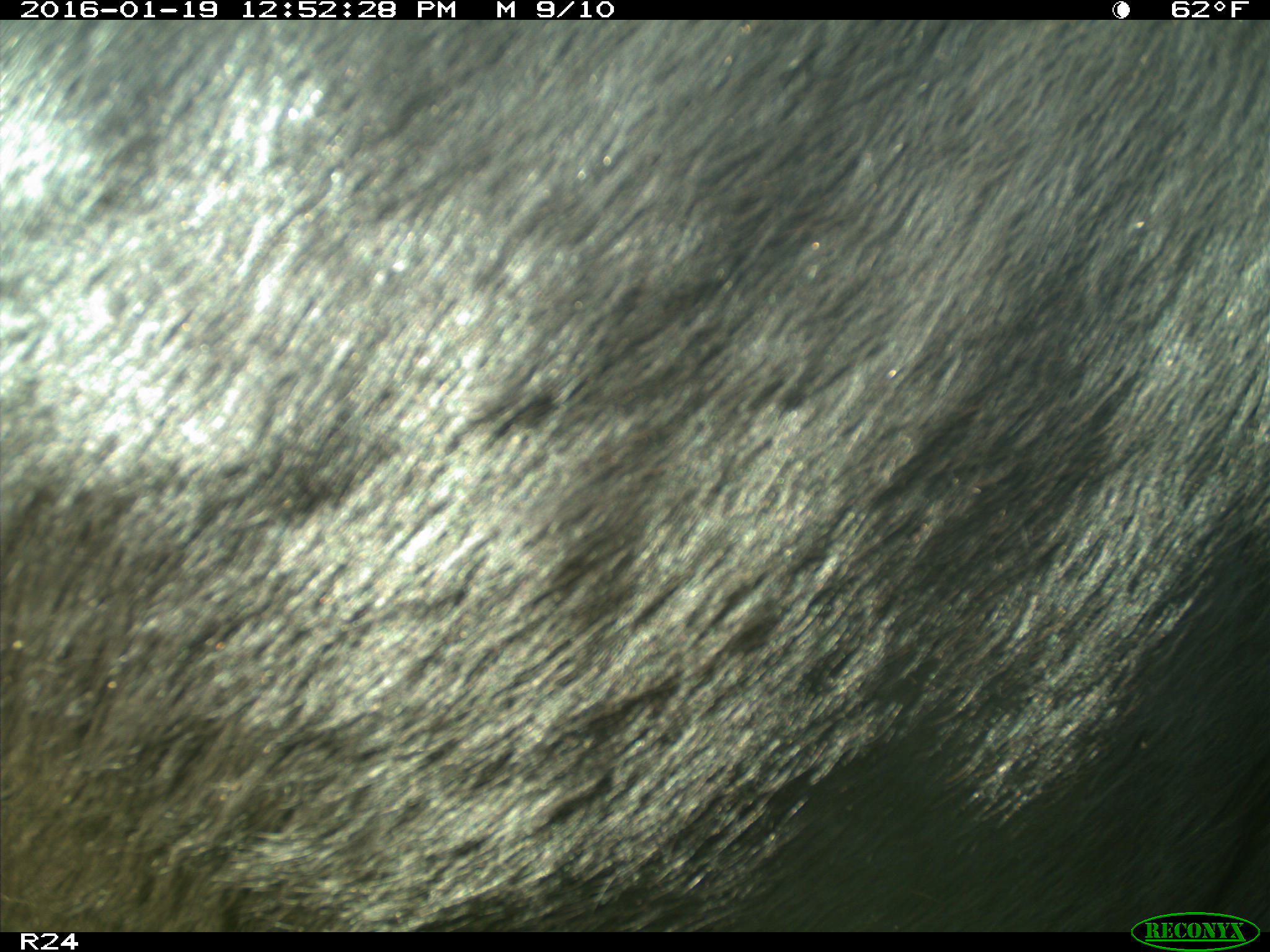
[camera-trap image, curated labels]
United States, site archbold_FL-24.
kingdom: Animalia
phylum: Chordata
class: Mammalia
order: Artiodactyla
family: Bovidae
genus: Bos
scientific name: Bos taurus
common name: domestic cow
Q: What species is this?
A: Bos taurus (domestic cow).